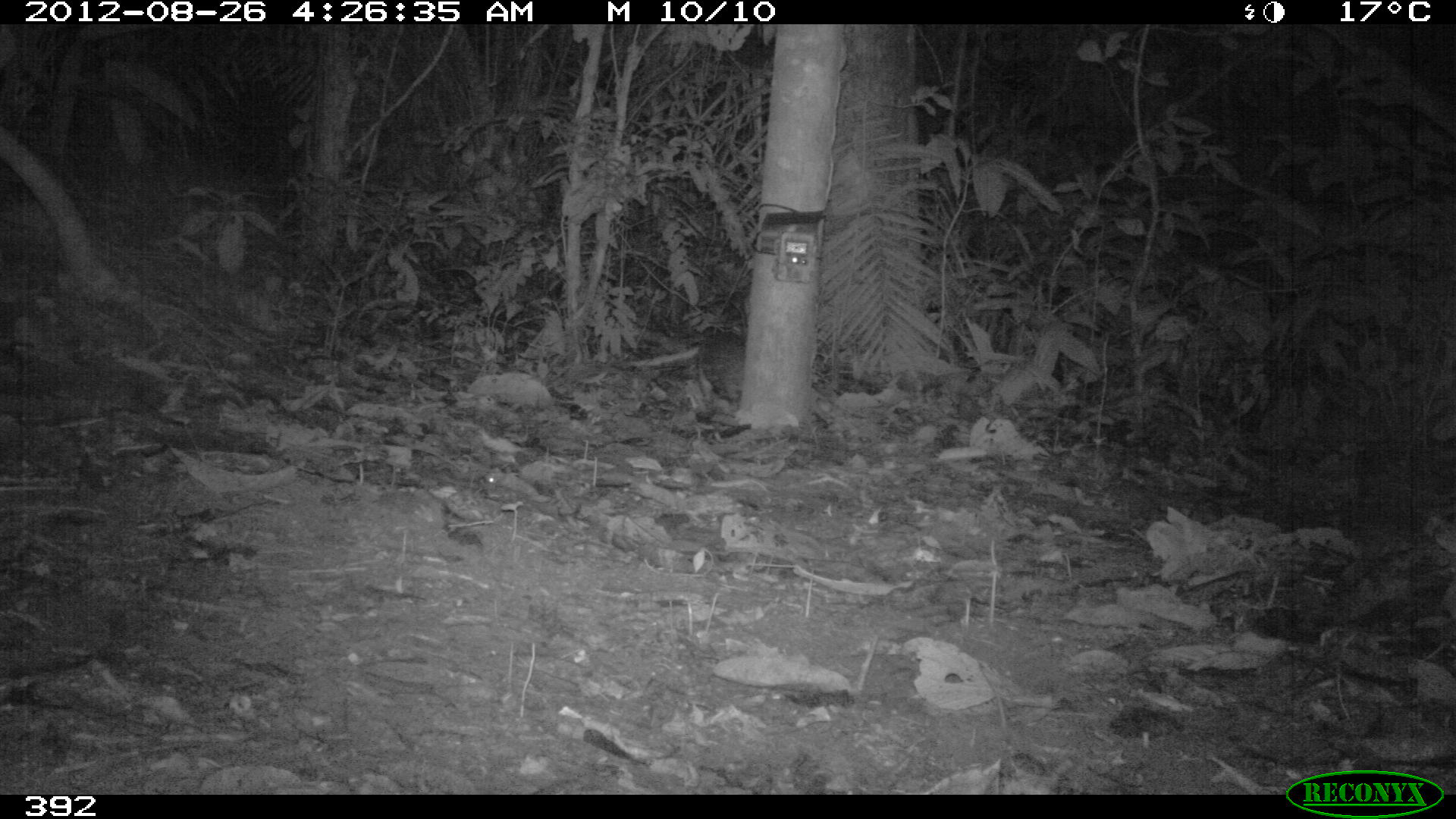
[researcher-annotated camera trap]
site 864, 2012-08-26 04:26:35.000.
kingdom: Animalia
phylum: Chordata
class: Mammalia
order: Rodentia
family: Cuniculidae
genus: Cuniculus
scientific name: Cuniculus paca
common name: spotted paca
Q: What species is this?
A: Cuniculus paca (spotted paca).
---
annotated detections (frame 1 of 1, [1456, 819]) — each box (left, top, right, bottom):
cuniculus paca: (698, 326, 744, 403)